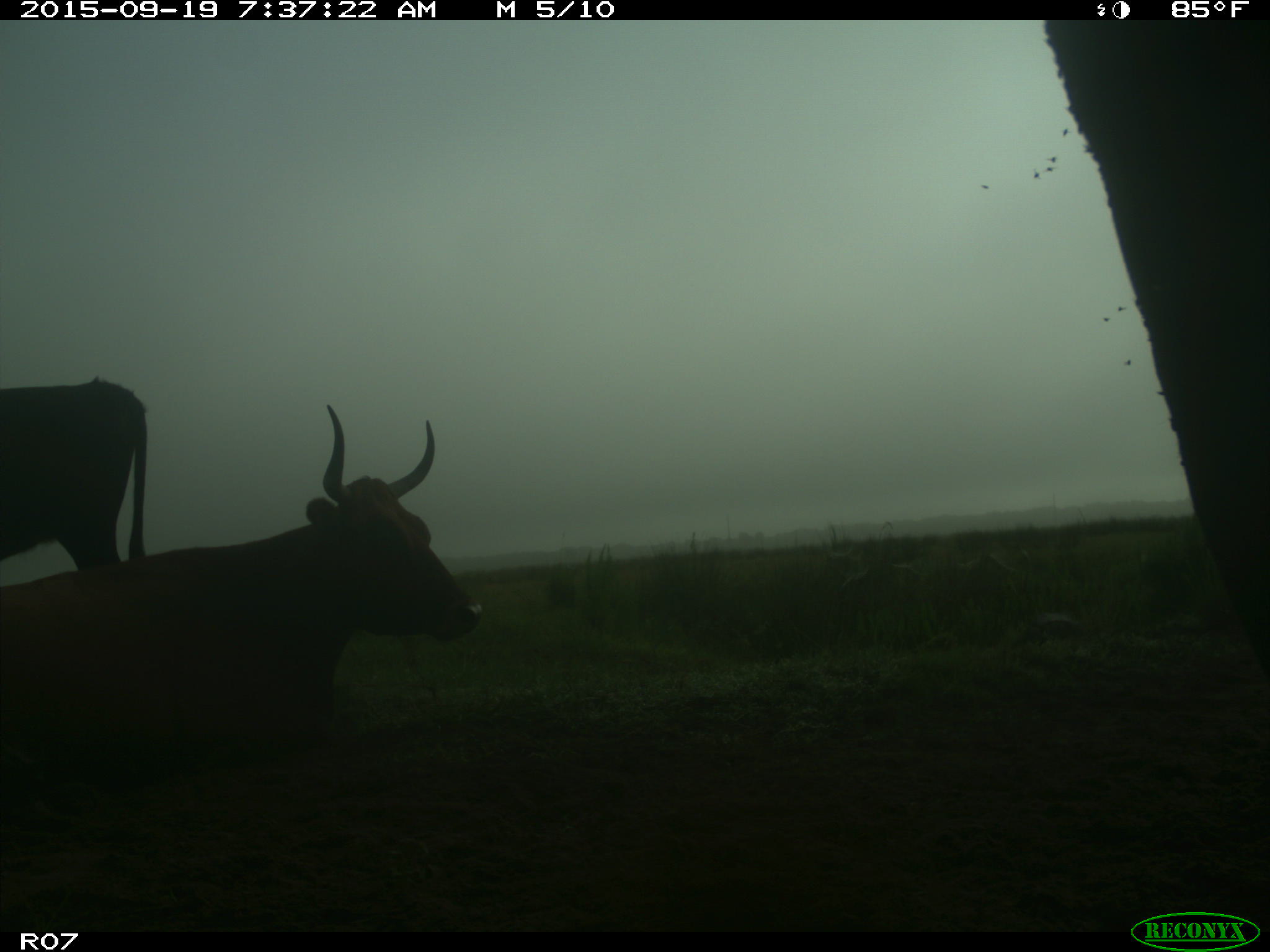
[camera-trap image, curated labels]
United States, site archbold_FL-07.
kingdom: Animalia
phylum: Chordata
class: Mammalia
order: Artiodactyla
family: Bovidae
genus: Bos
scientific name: Bos taurus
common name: domestic cow